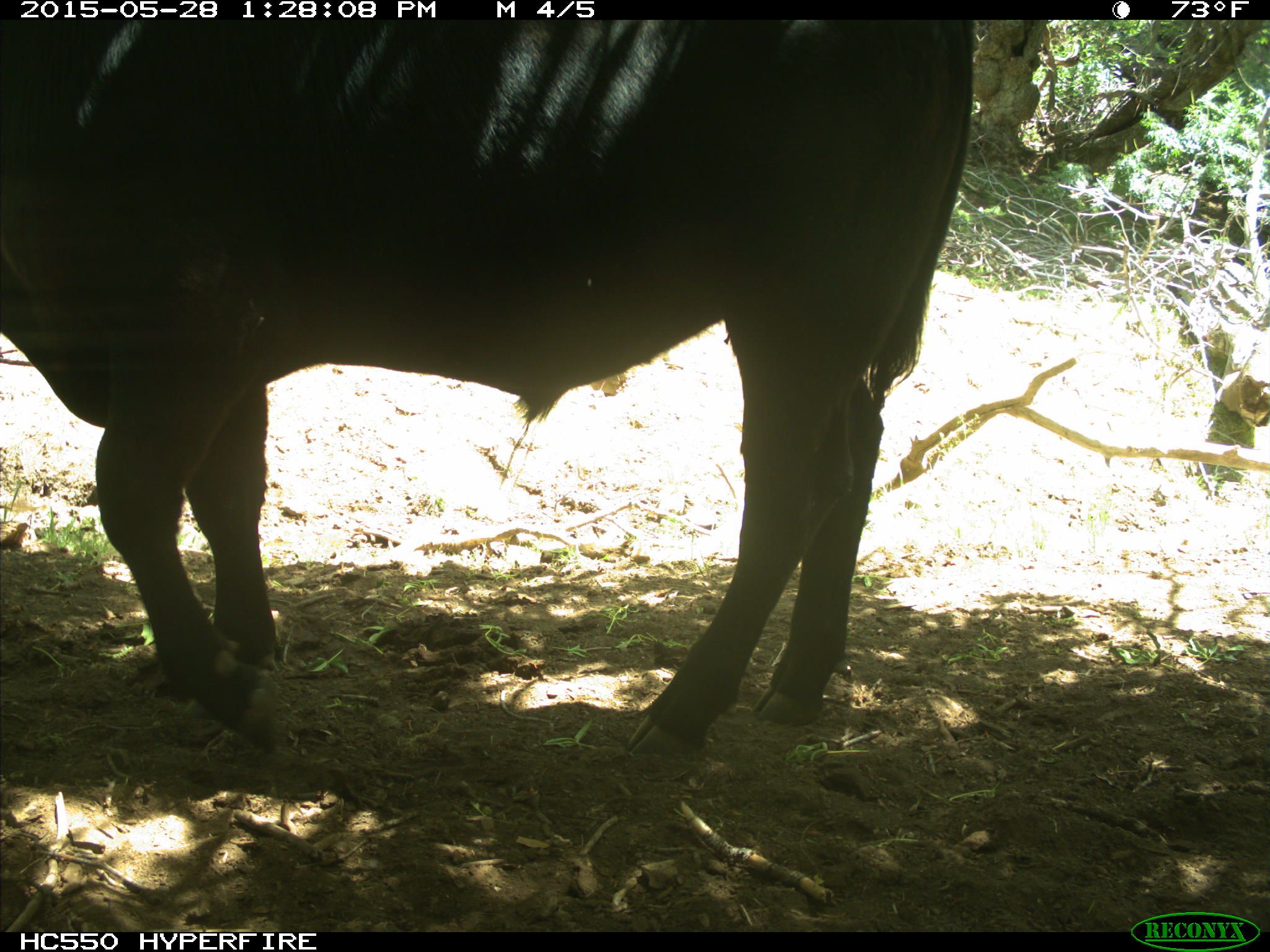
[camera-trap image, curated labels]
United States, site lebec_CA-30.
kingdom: Animalia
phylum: Chordata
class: Mammalia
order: Artiodactyla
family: Bovidae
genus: Bos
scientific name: Bos taurus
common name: domestic cow